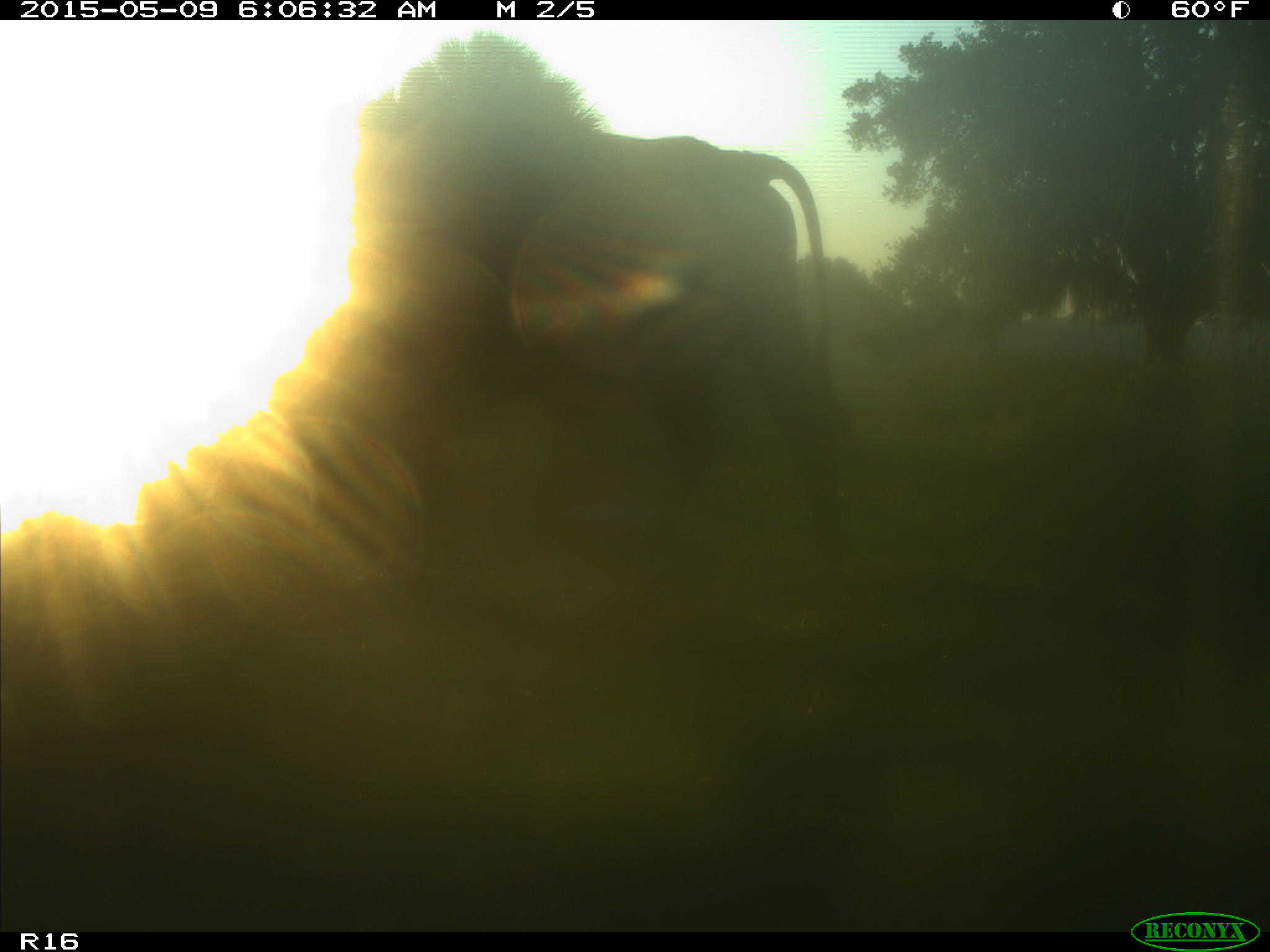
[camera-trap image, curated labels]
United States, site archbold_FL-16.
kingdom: Animalia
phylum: Chordata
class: Mammalia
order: Artiodactyla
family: Bovidae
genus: Bos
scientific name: Bos taurus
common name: domestic cow